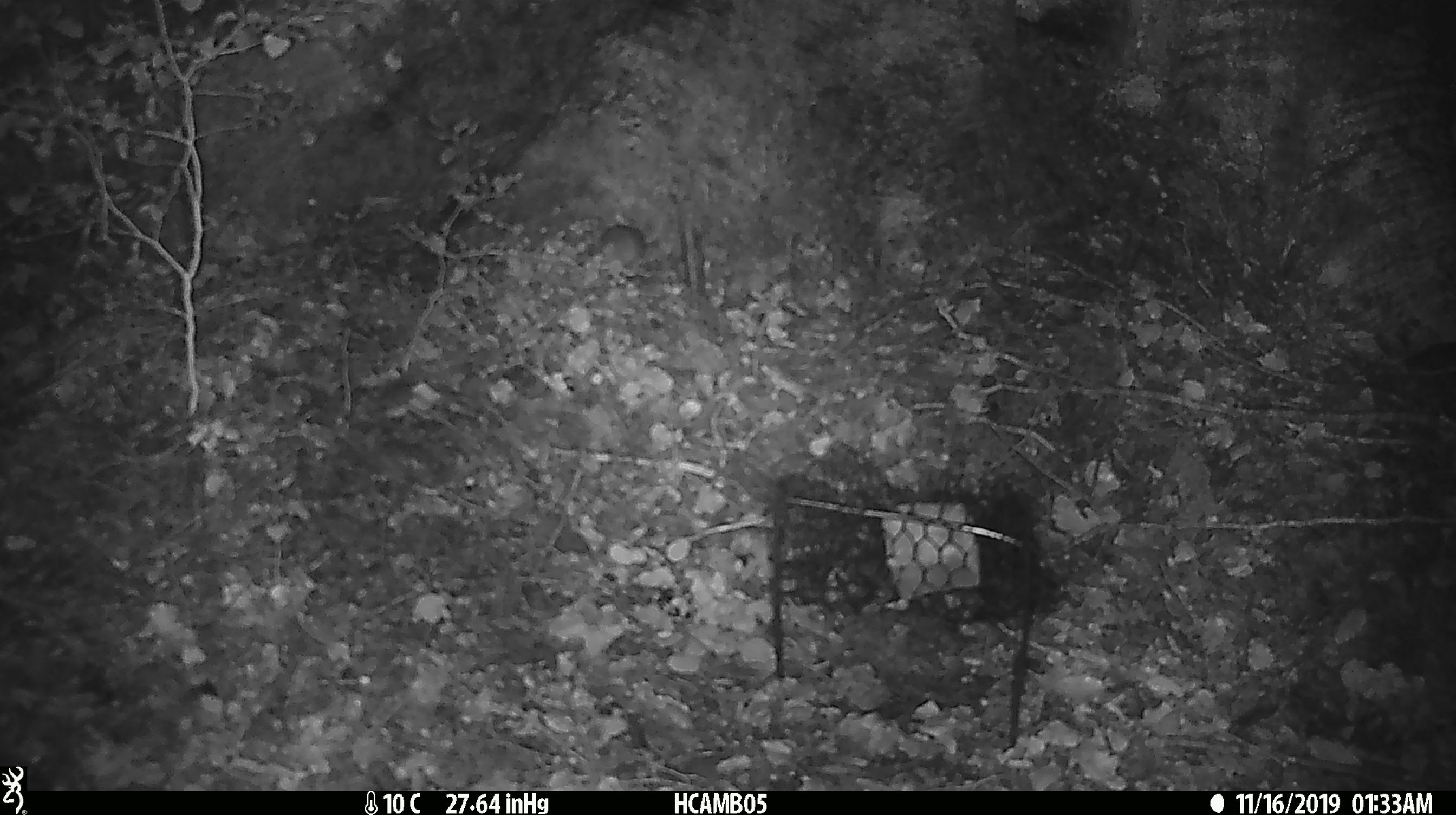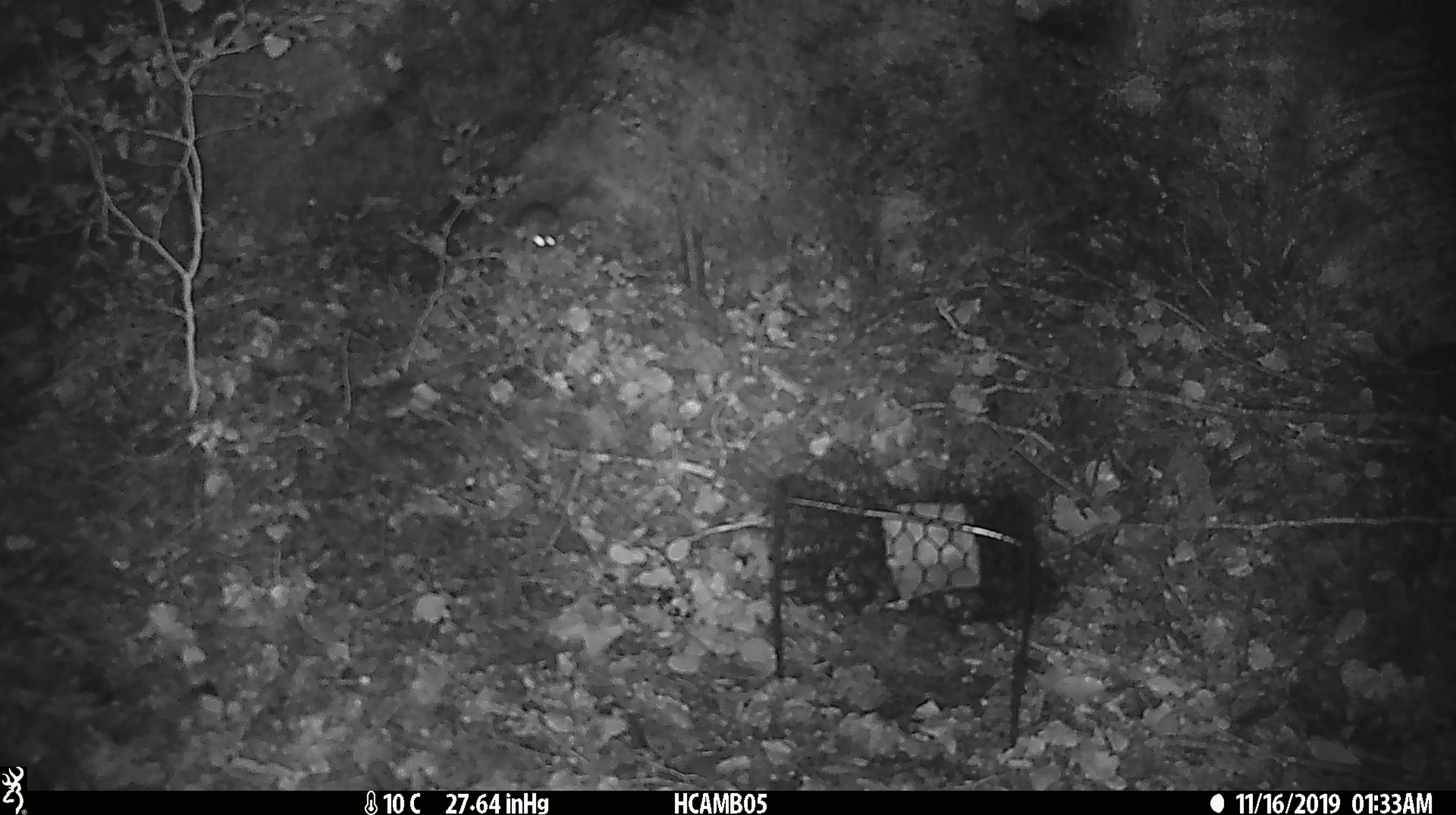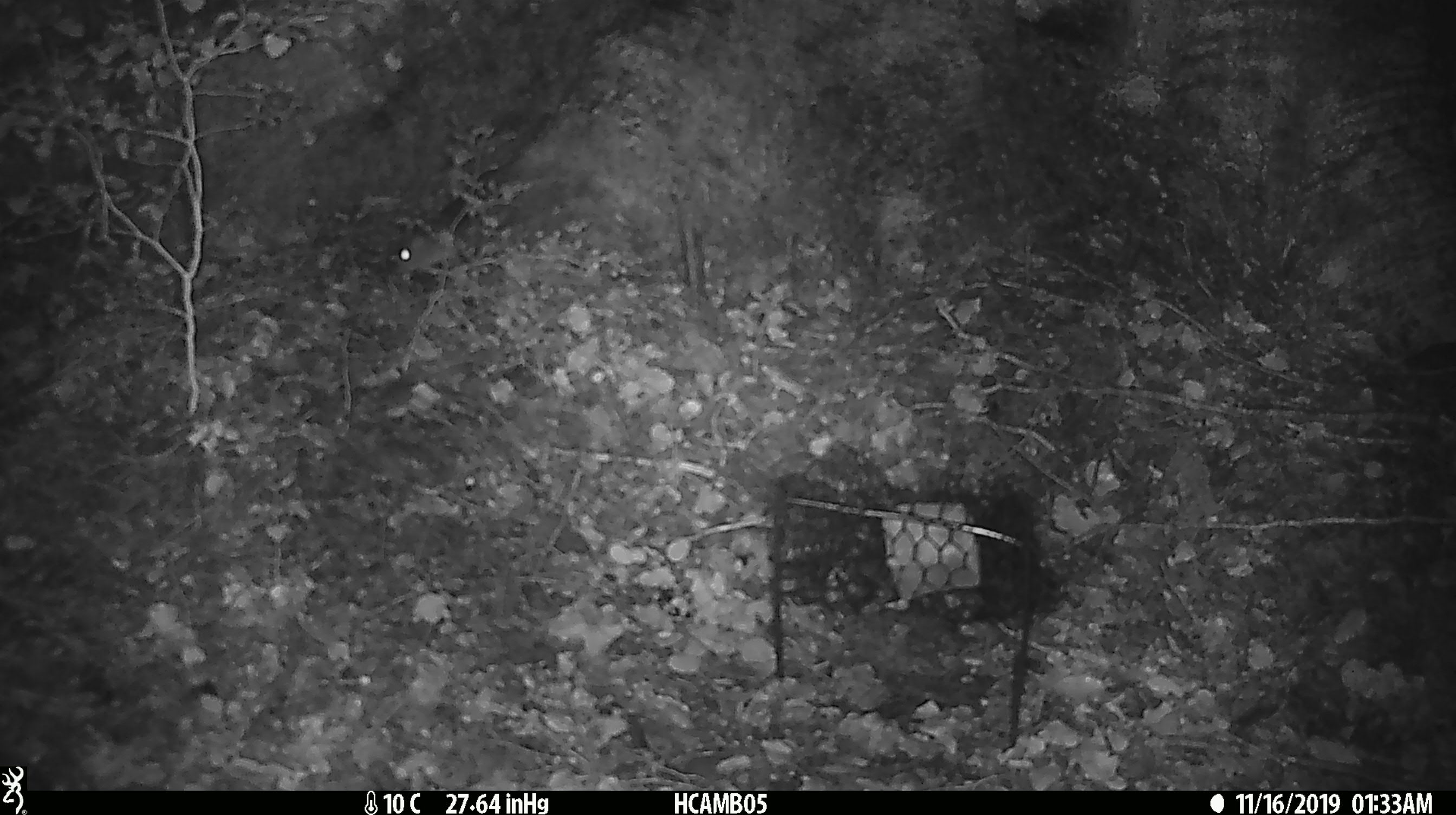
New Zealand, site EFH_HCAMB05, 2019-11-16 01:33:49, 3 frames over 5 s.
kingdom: Animalia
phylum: Chordata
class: Mammalia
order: Rodentia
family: Muridae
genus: Mus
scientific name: Mus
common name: mouse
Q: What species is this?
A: Mouse (Mus).